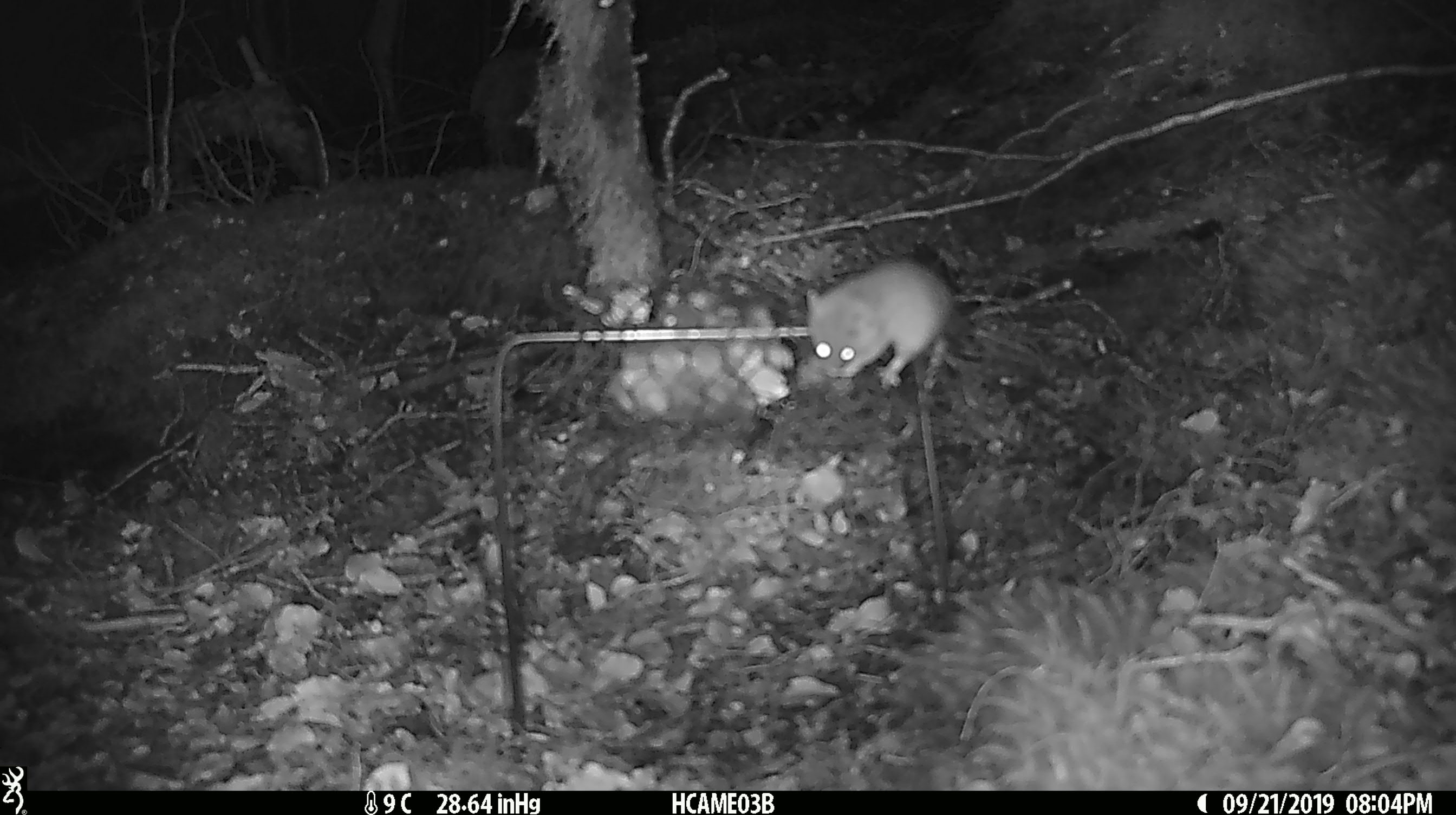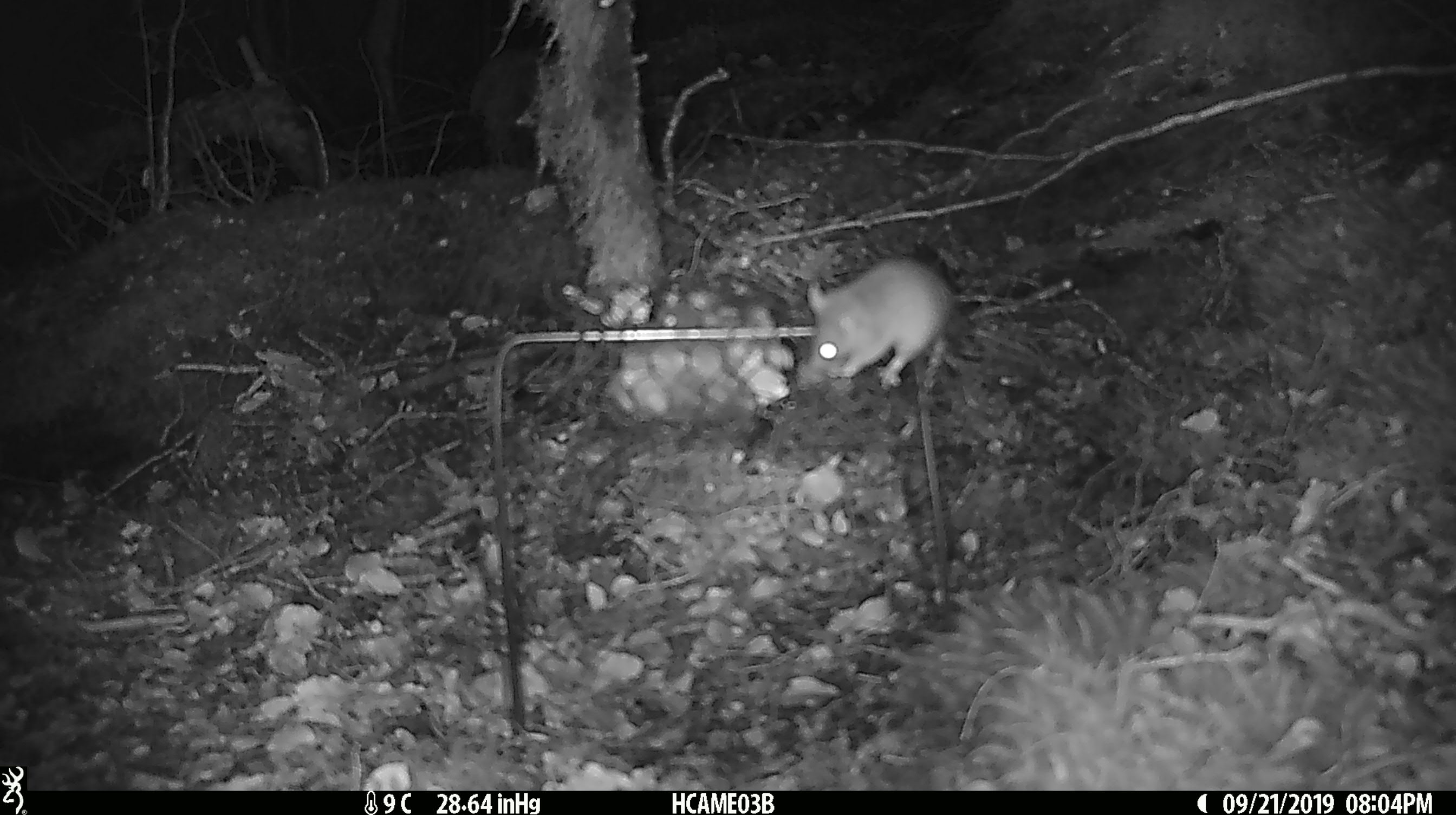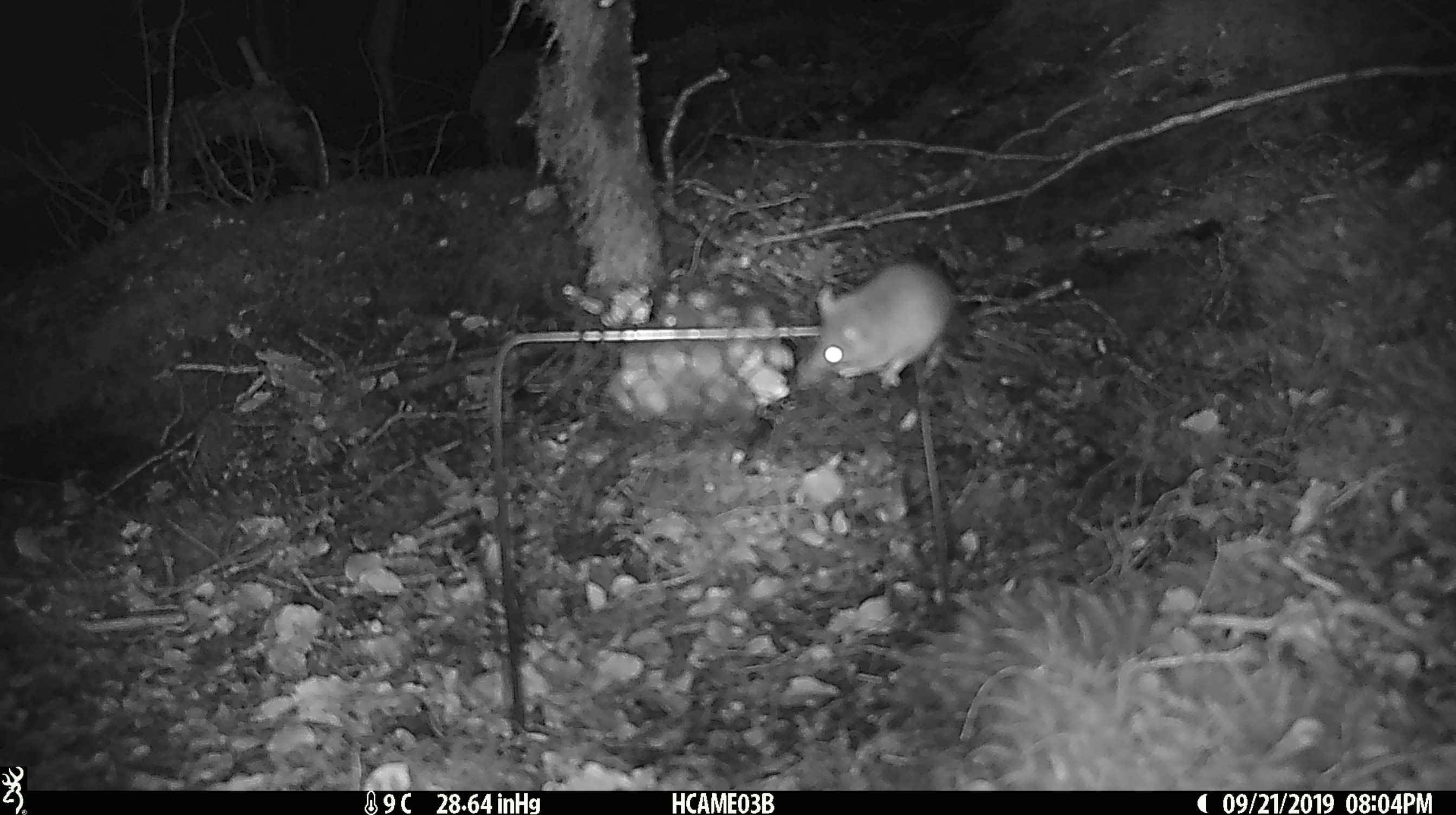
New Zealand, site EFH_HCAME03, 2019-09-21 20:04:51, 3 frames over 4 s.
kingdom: Animalia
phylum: Chordata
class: Mammalia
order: Rodentia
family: Muridae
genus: Mus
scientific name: Mus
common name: mouse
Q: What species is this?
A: Mouse (Mus).